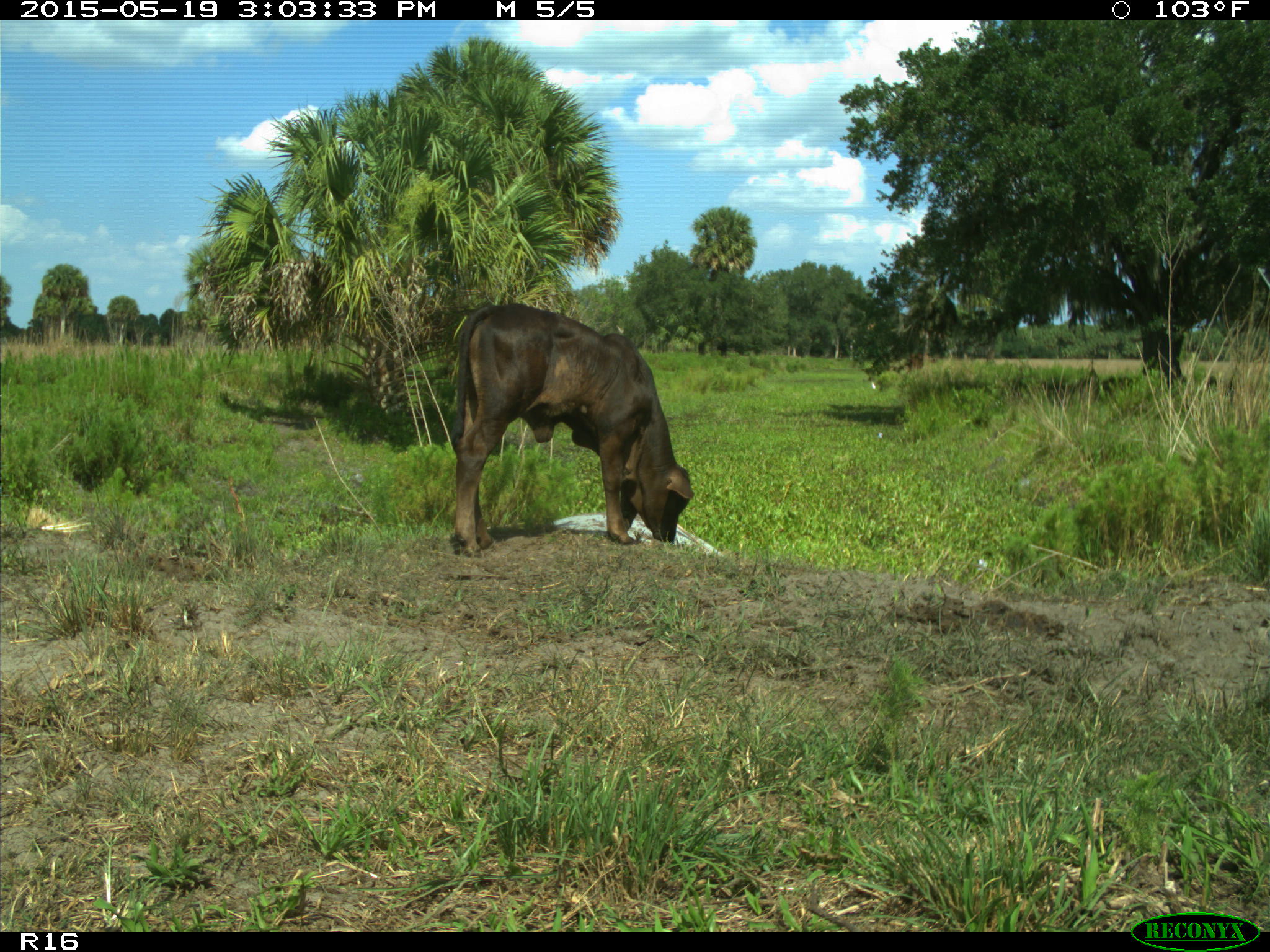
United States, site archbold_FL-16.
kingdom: Animalia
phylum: Chordata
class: Mammalia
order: Artiodactyla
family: Bovidae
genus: Bos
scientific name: Bos taurus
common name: domestic cow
Bos taurus (domestic cow).